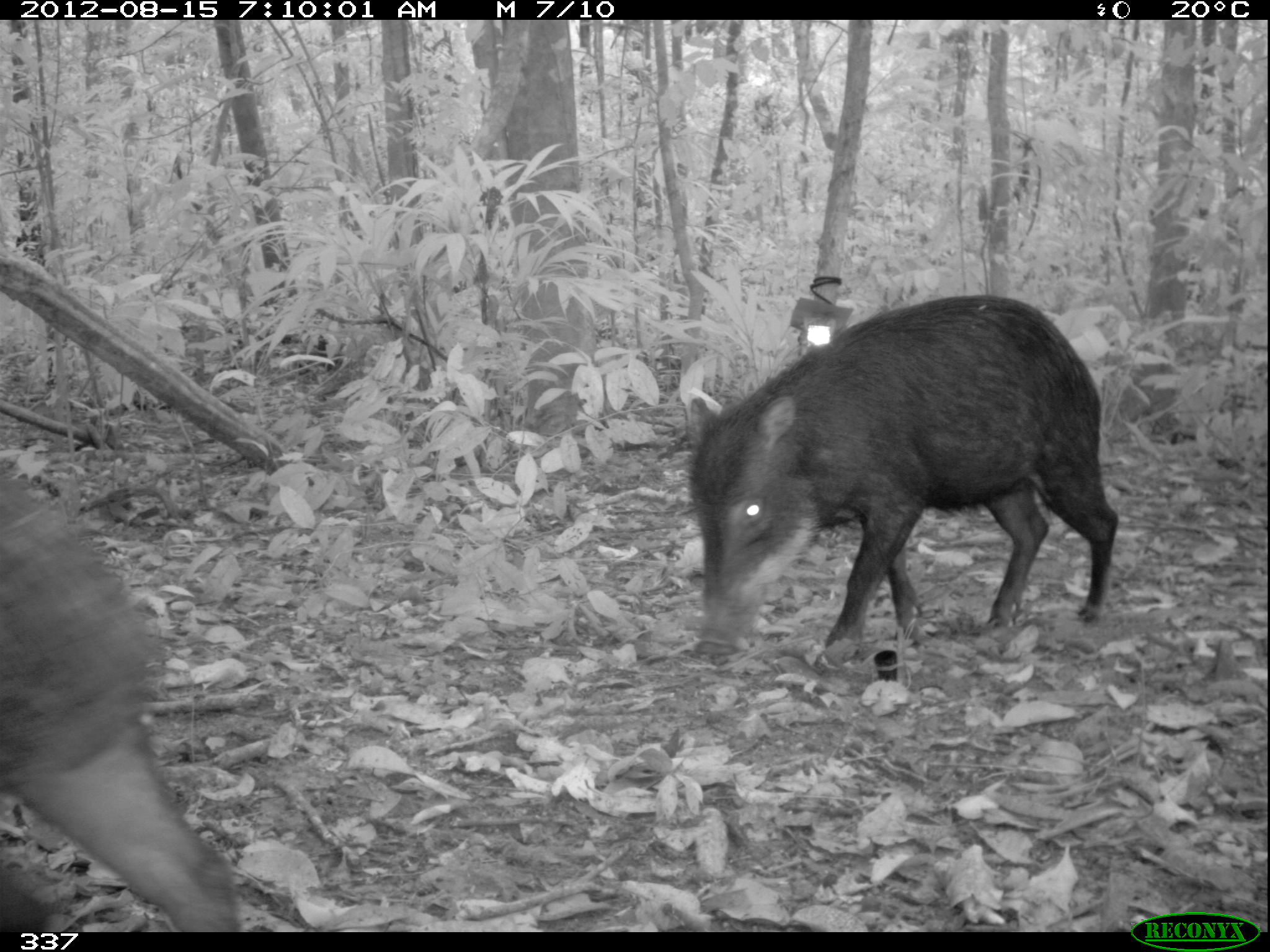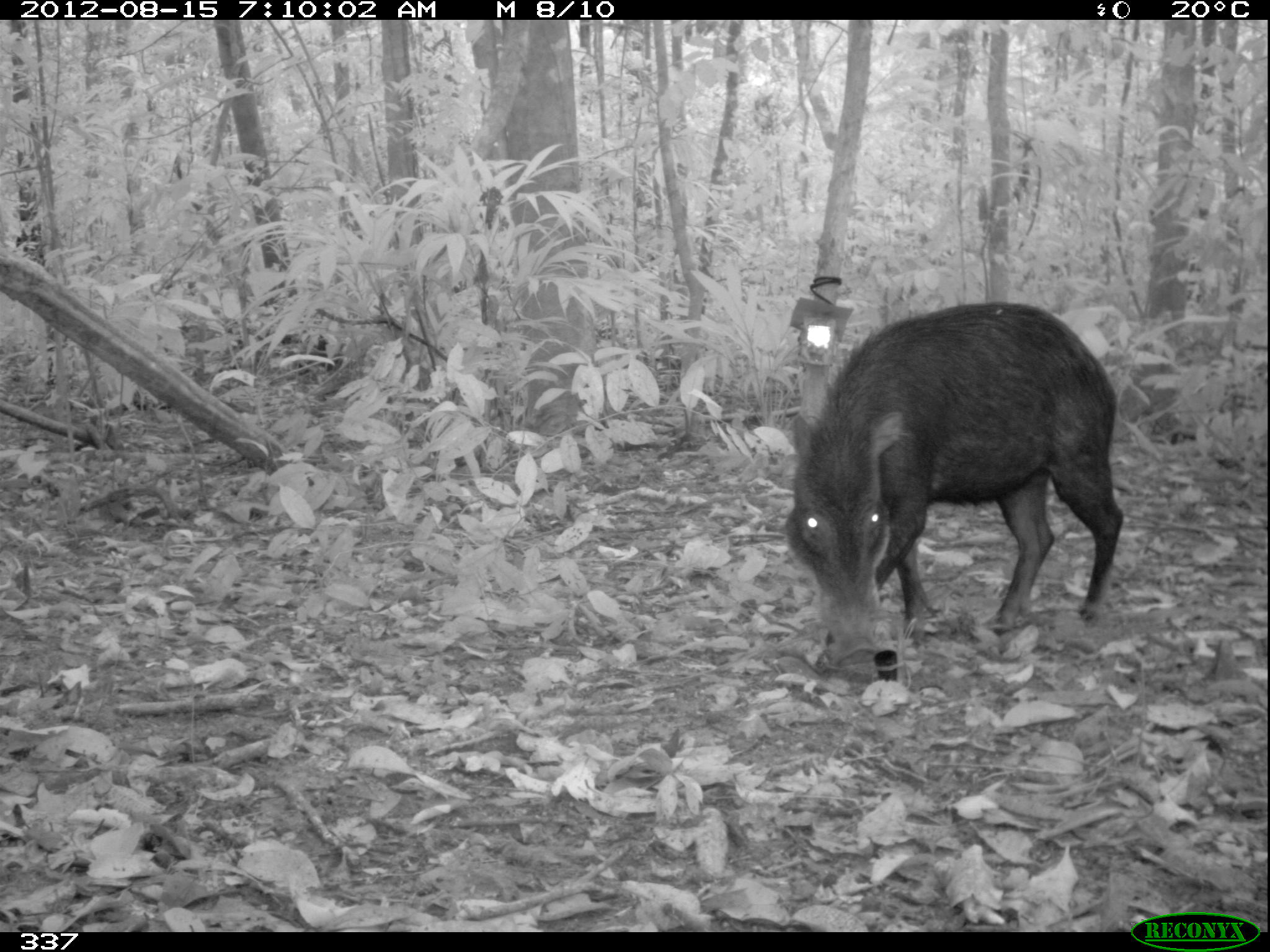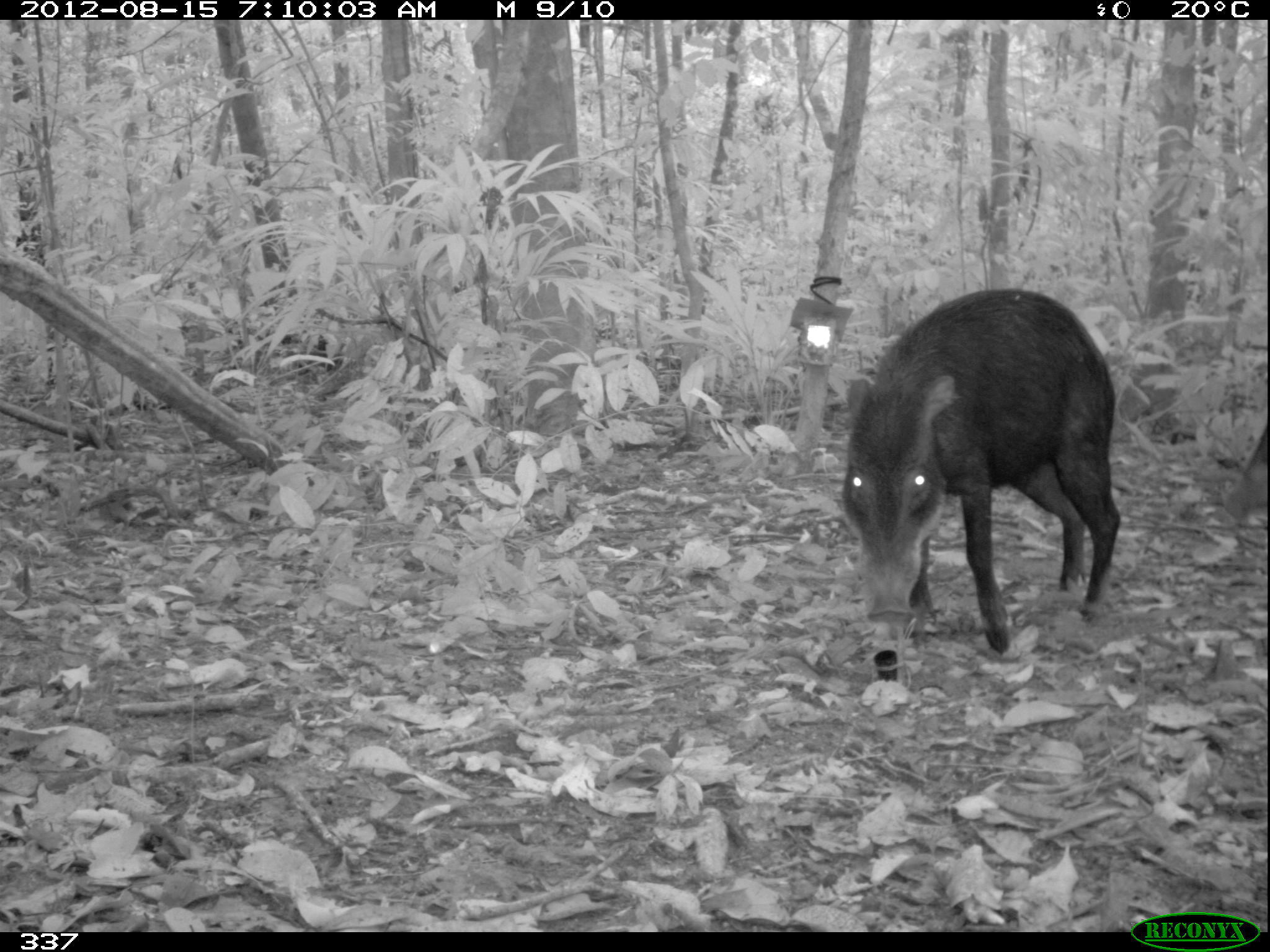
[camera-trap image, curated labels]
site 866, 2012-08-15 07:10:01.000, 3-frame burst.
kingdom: Animalia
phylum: Chordata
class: Mammalia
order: Artiodactyla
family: Tayassuidae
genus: Tayassu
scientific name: Tayassu pecari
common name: white-lipped peccary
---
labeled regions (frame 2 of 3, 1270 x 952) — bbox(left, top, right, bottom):
tayassu pecari: bbox(783, 303, 1124, 666)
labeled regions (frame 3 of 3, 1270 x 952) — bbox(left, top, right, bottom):
tayassu pecari: bbox(838, 288, 1120, 656); bbox(1220, 423, 1270, 522)